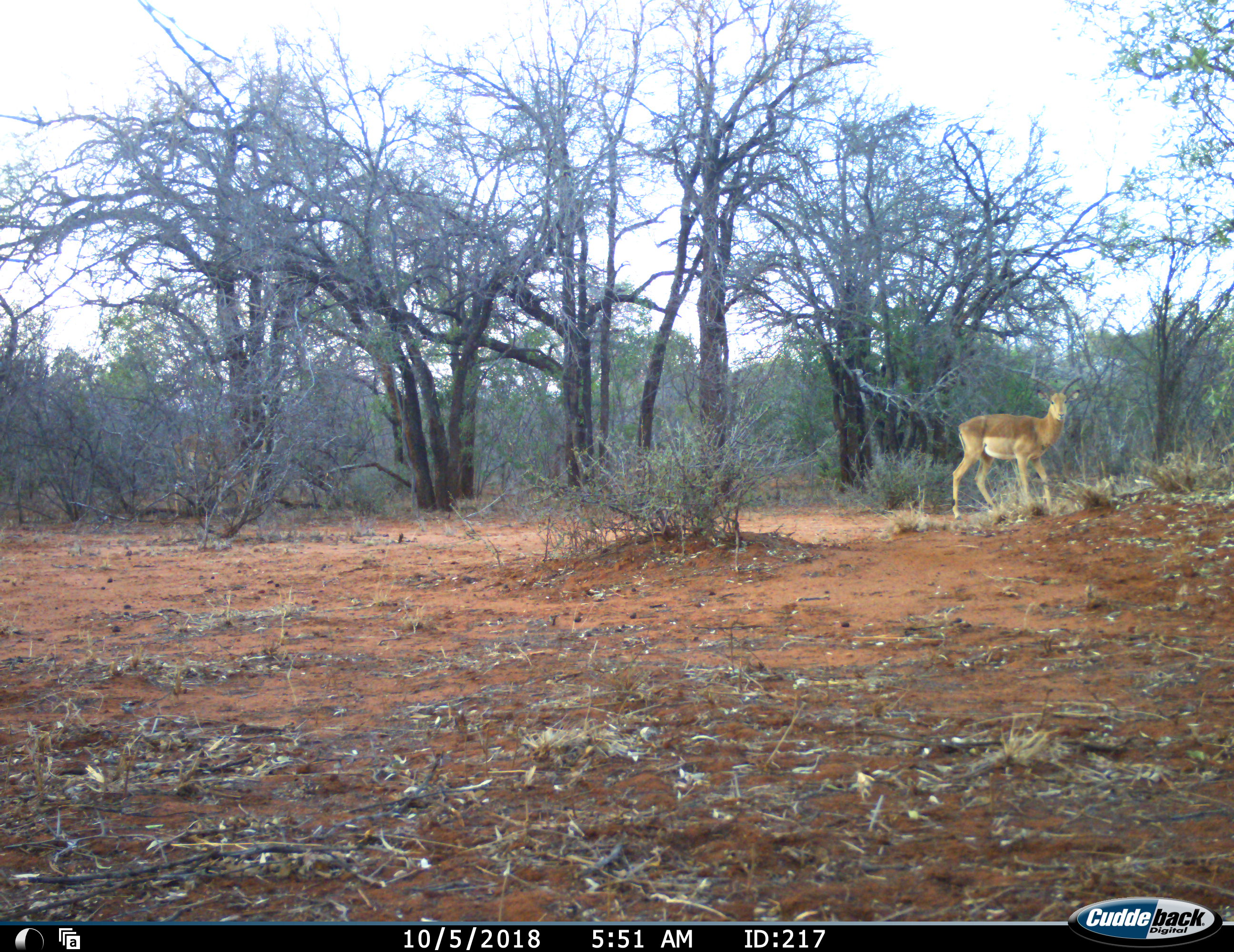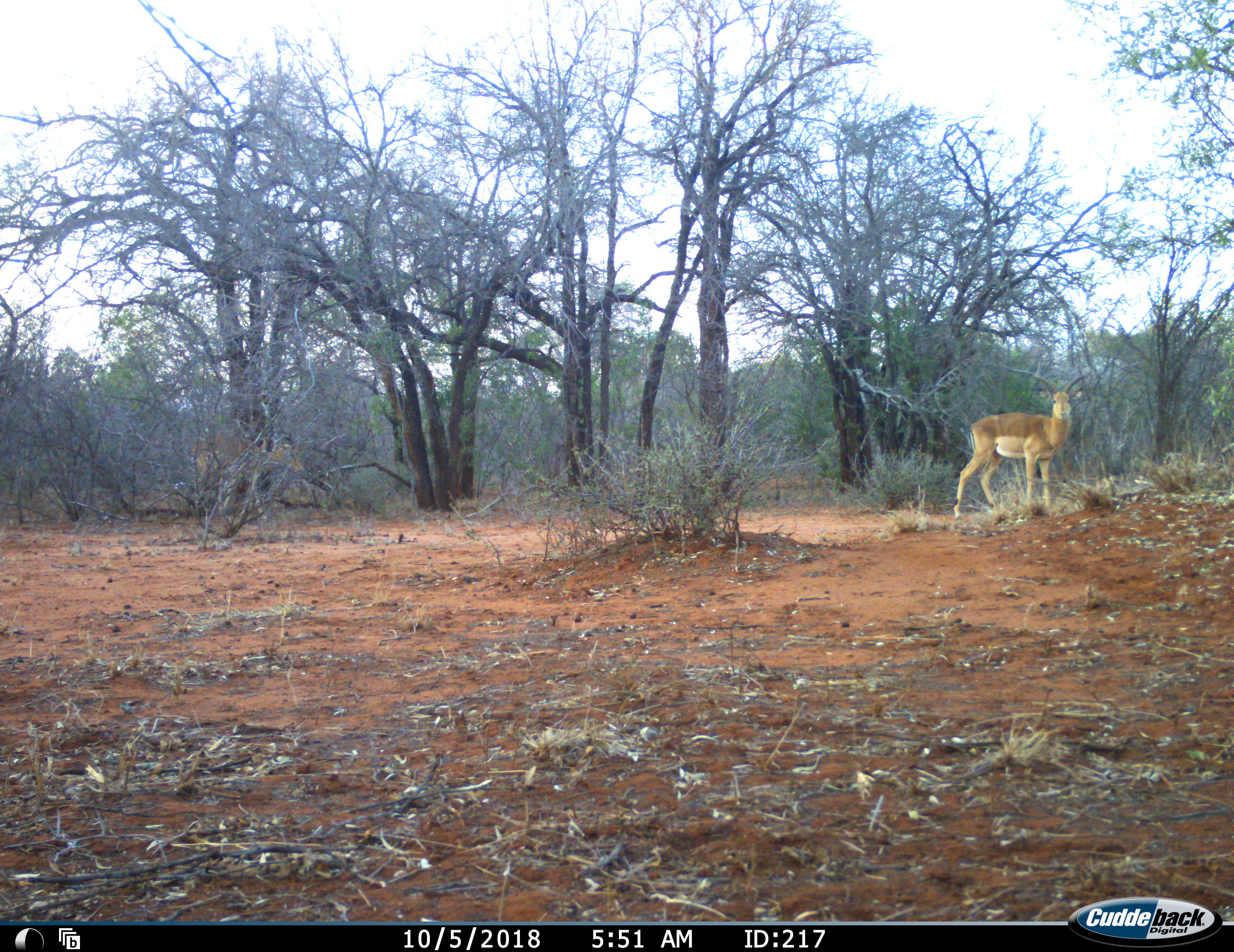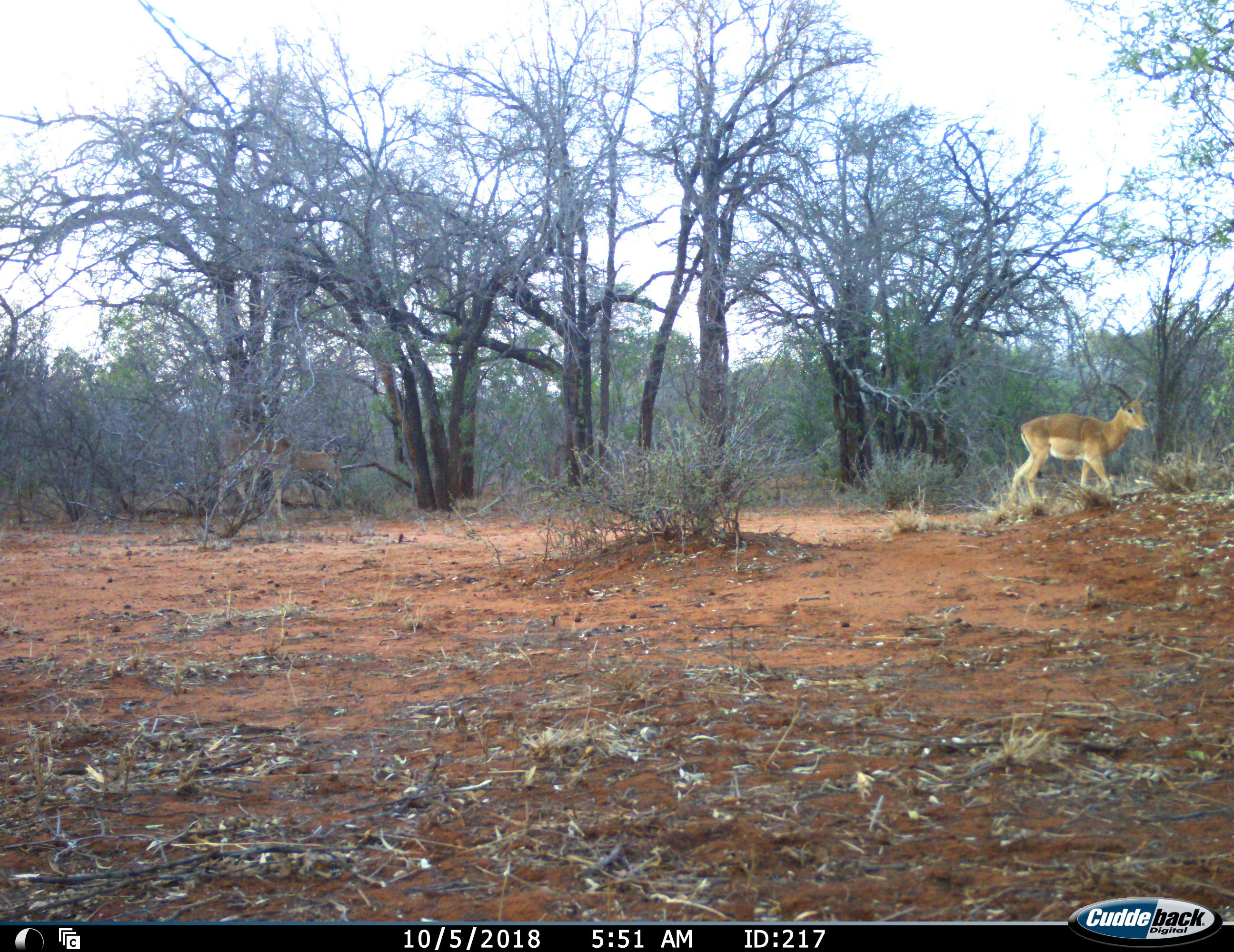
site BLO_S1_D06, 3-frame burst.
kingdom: Animalia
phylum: Chordata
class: Mammalia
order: Artiodactyla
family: Bovidae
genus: Aepyceros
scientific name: Aepyceros melampus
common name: impala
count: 2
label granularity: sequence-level